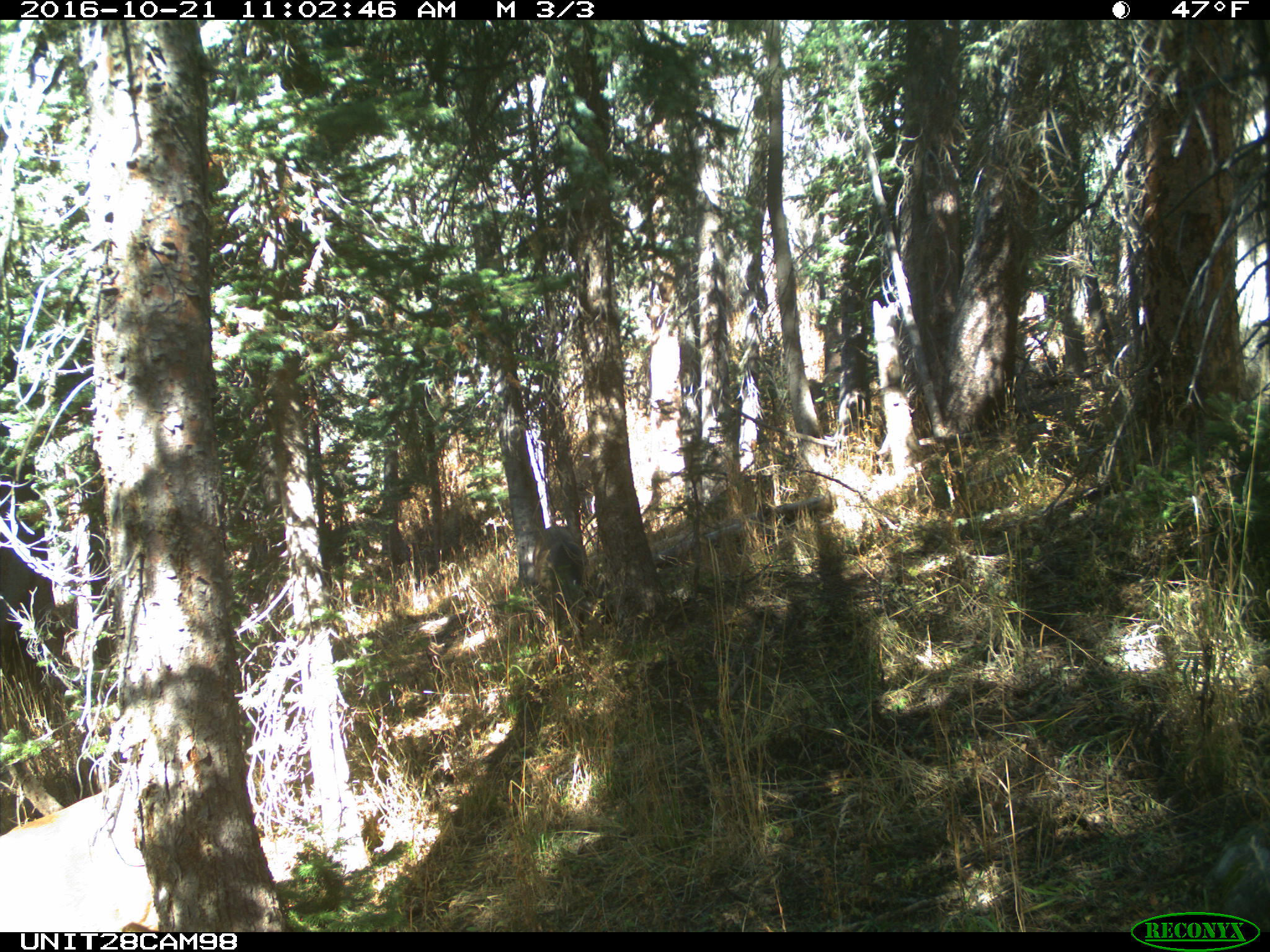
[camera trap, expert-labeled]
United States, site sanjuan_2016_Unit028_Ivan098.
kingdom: Animalia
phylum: Chordata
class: Mammalia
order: Artiodactyla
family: Cervidae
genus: Odocoileus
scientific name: Odocoileus hemionus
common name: mule deer